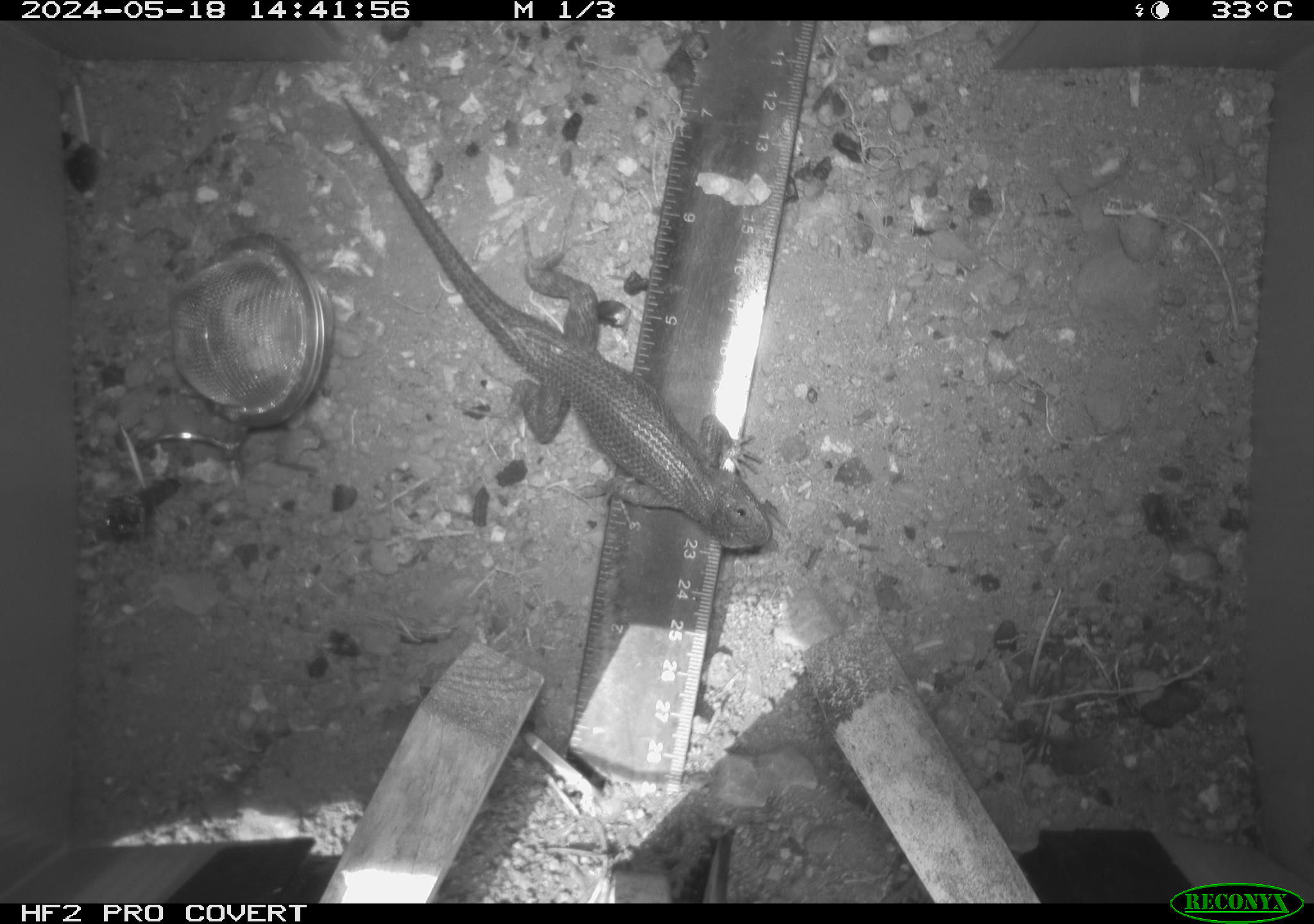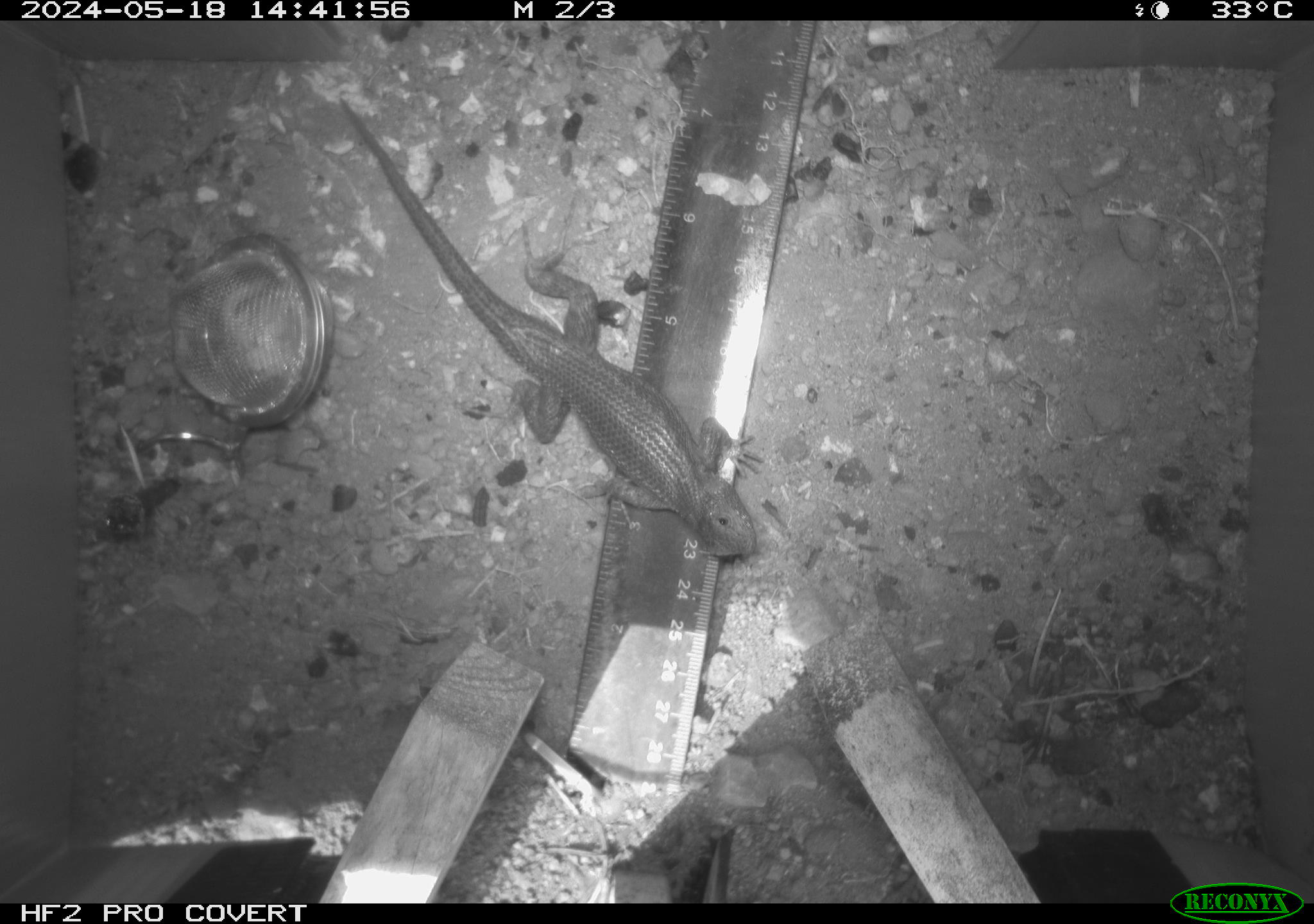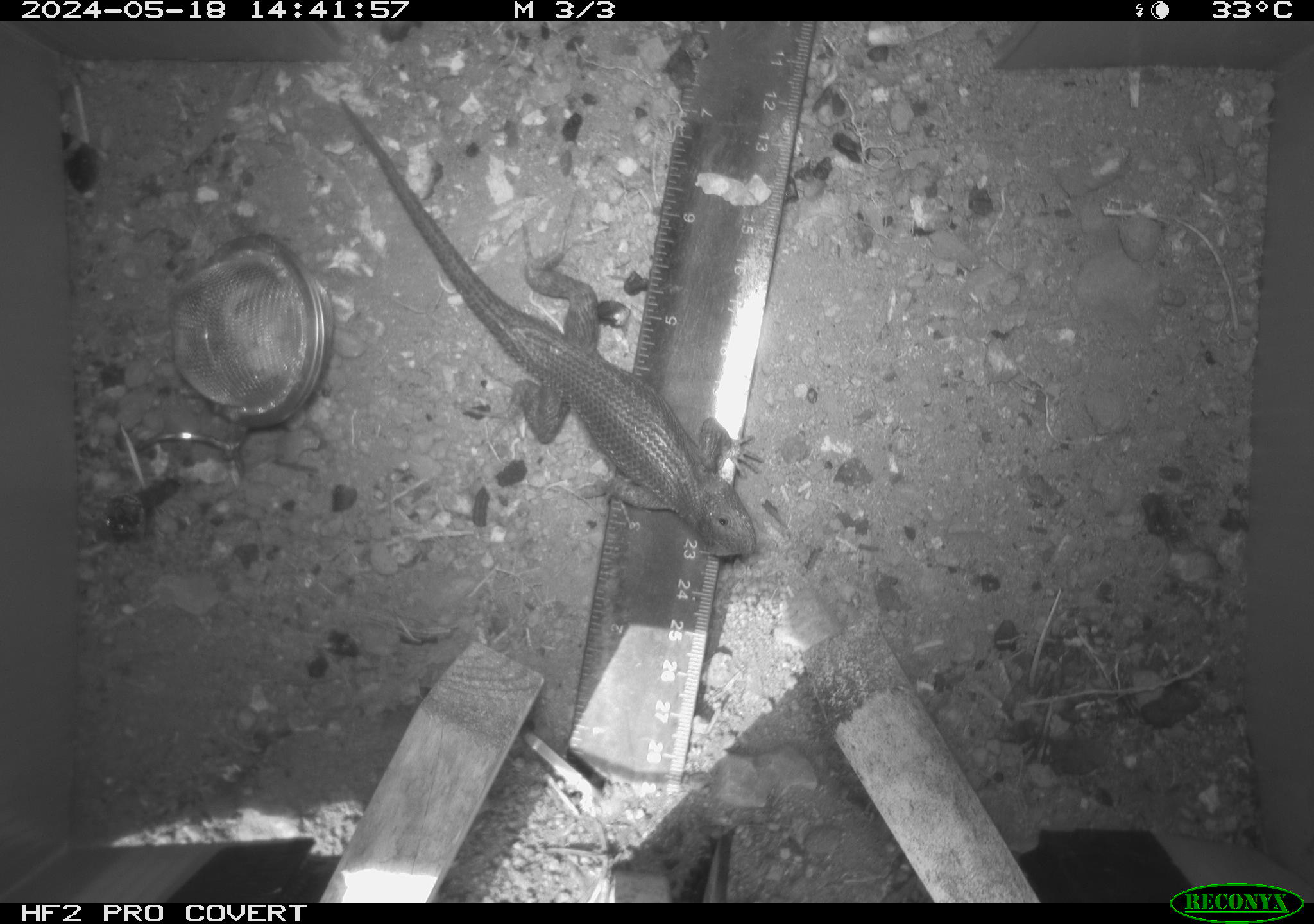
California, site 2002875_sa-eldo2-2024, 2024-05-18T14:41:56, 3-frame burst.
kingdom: Animalia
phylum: Chordata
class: Reptilia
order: Squamata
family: Phrynosomatidae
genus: Sceloporus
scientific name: Sceloporus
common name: spiny lizards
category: sceloporus species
Sceloporus species (spiny lizards) (Sceloporus).